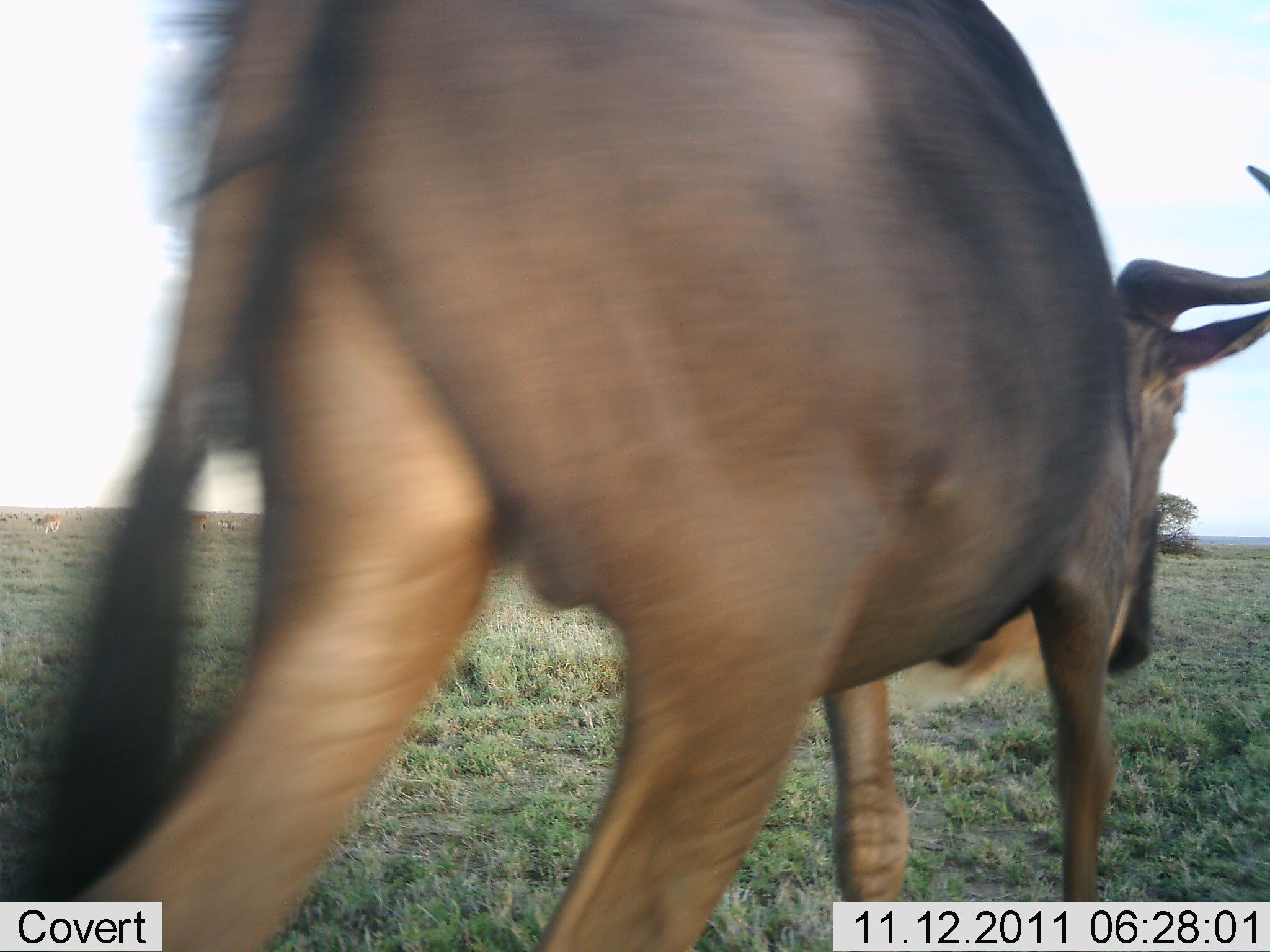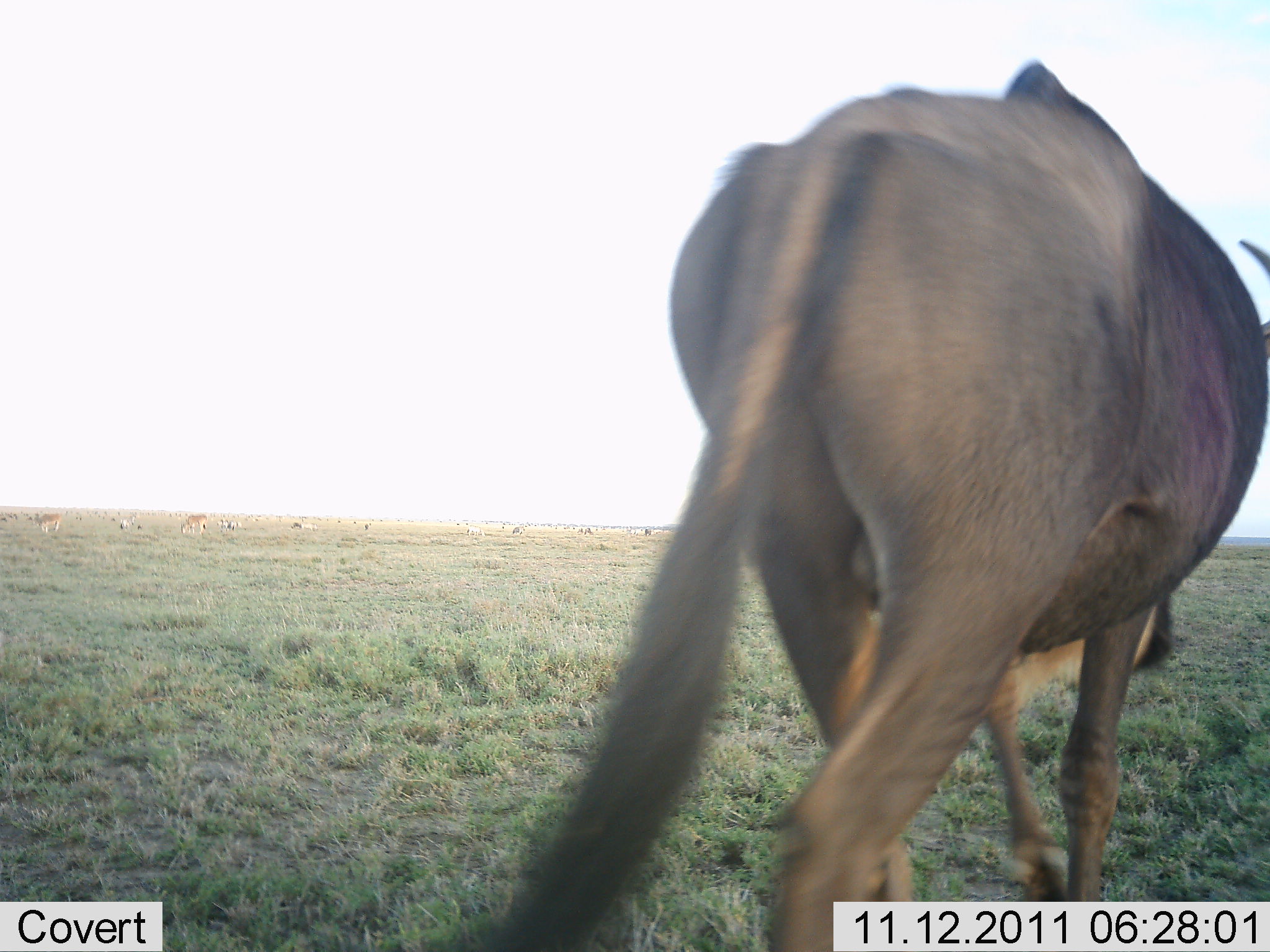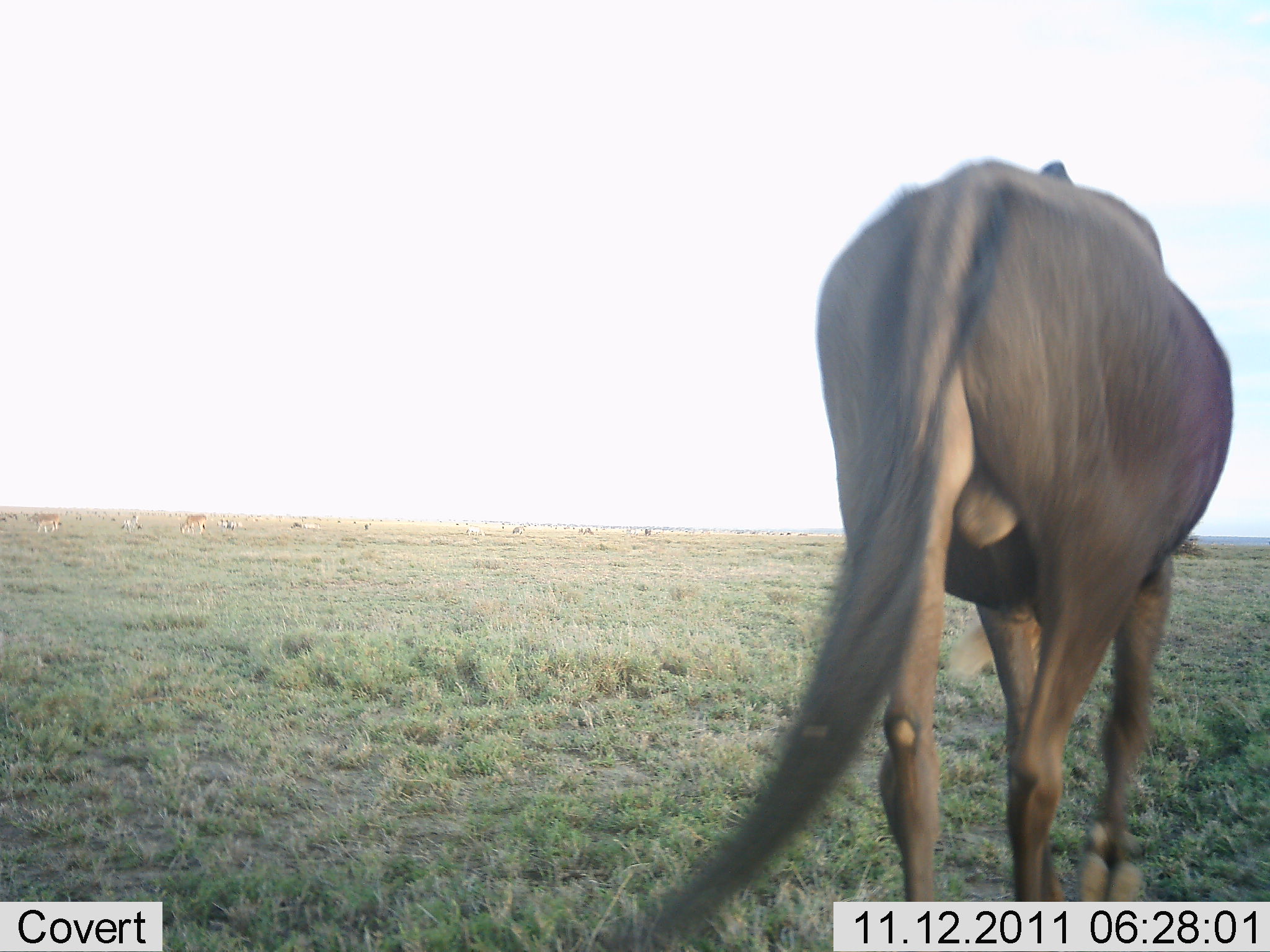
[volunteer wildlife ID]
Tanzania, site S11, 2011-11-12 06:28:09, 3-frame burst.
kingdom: Animalia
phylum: Chordata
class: Mammalia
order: Artiodactyla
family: Bovidae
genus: Connochaetes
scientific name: Connochaetes taurinus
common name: blue wildebeest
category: wildebeest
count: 1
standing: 6%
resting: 0%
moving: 94%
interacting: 0%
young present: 0%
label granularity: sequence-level